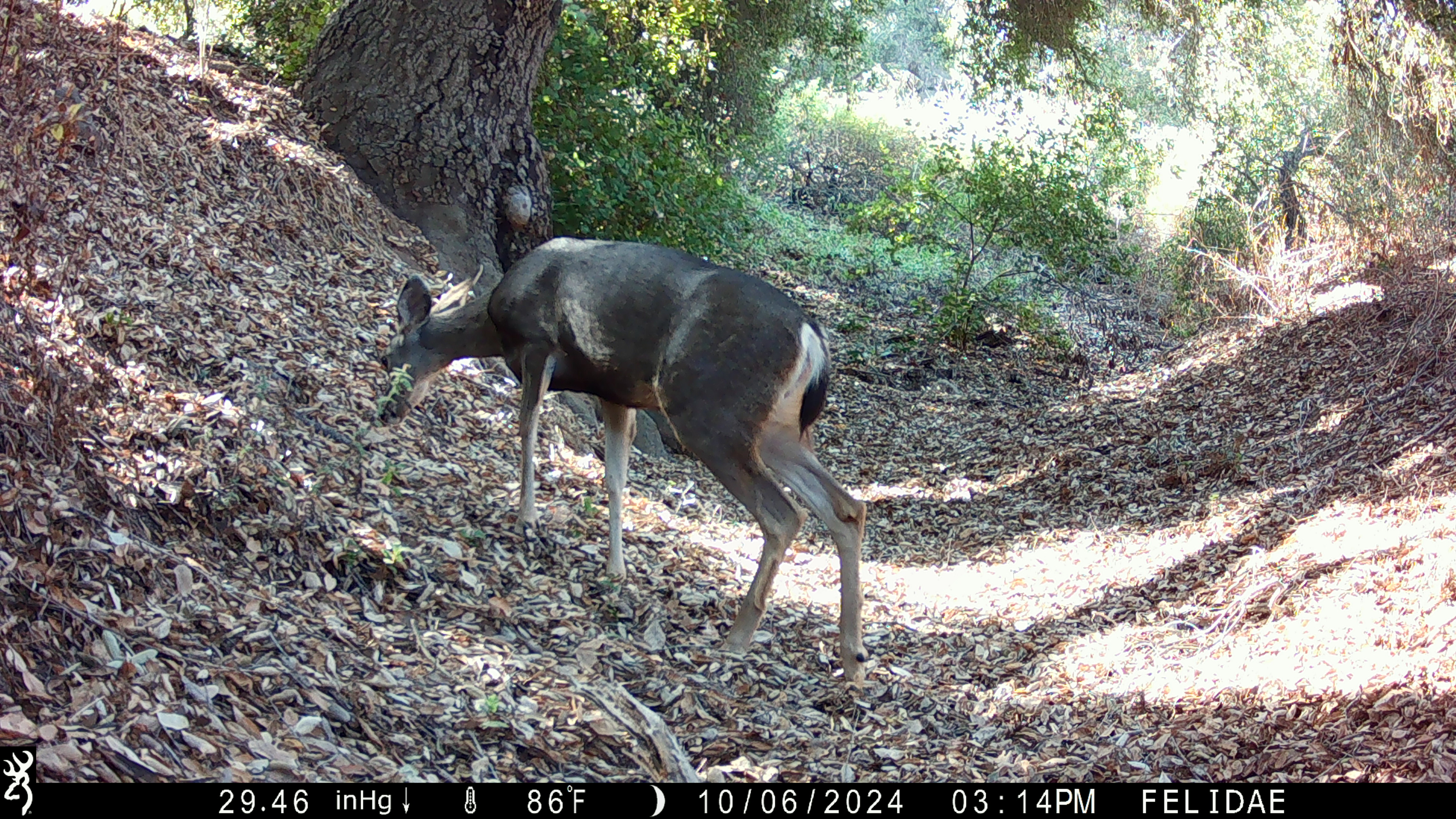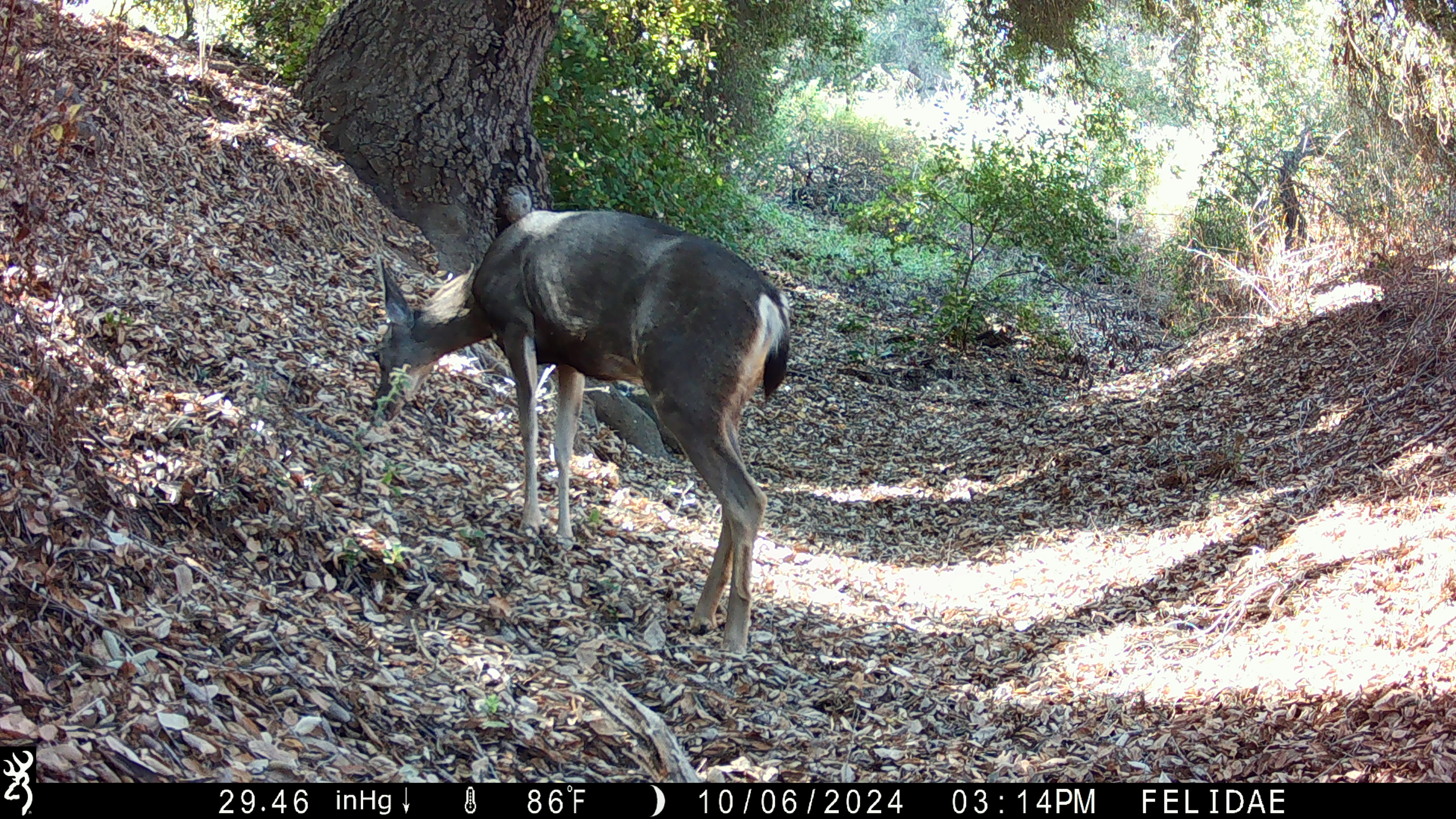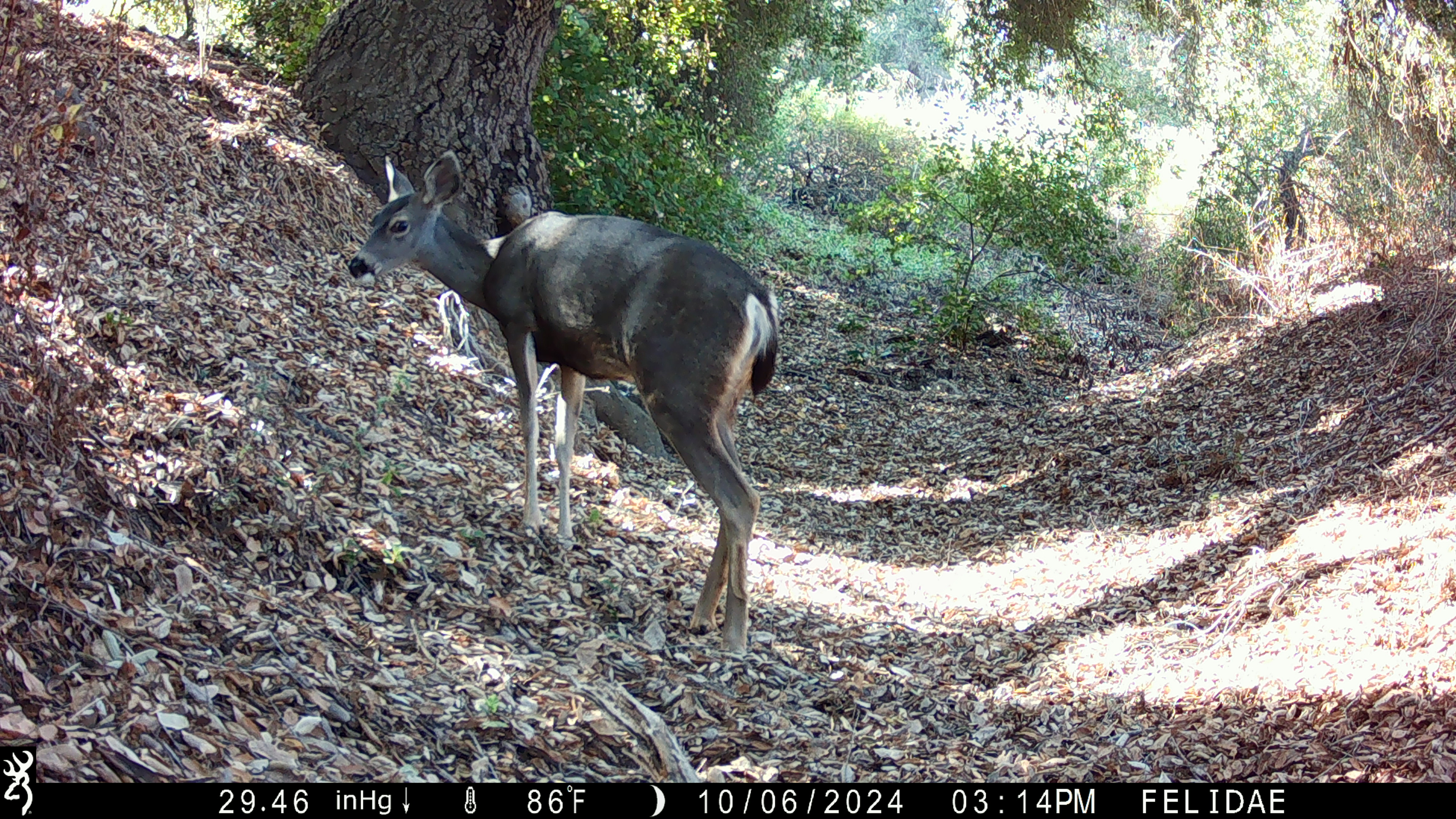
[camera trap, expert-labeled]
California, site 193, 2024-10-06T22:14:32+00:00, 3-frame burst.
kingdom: Animalia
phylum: Chordata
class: Mammalia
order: Artiodactyla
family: Cervidae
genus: Odocoileus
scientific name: Odocoileus hemionus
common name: mule deer